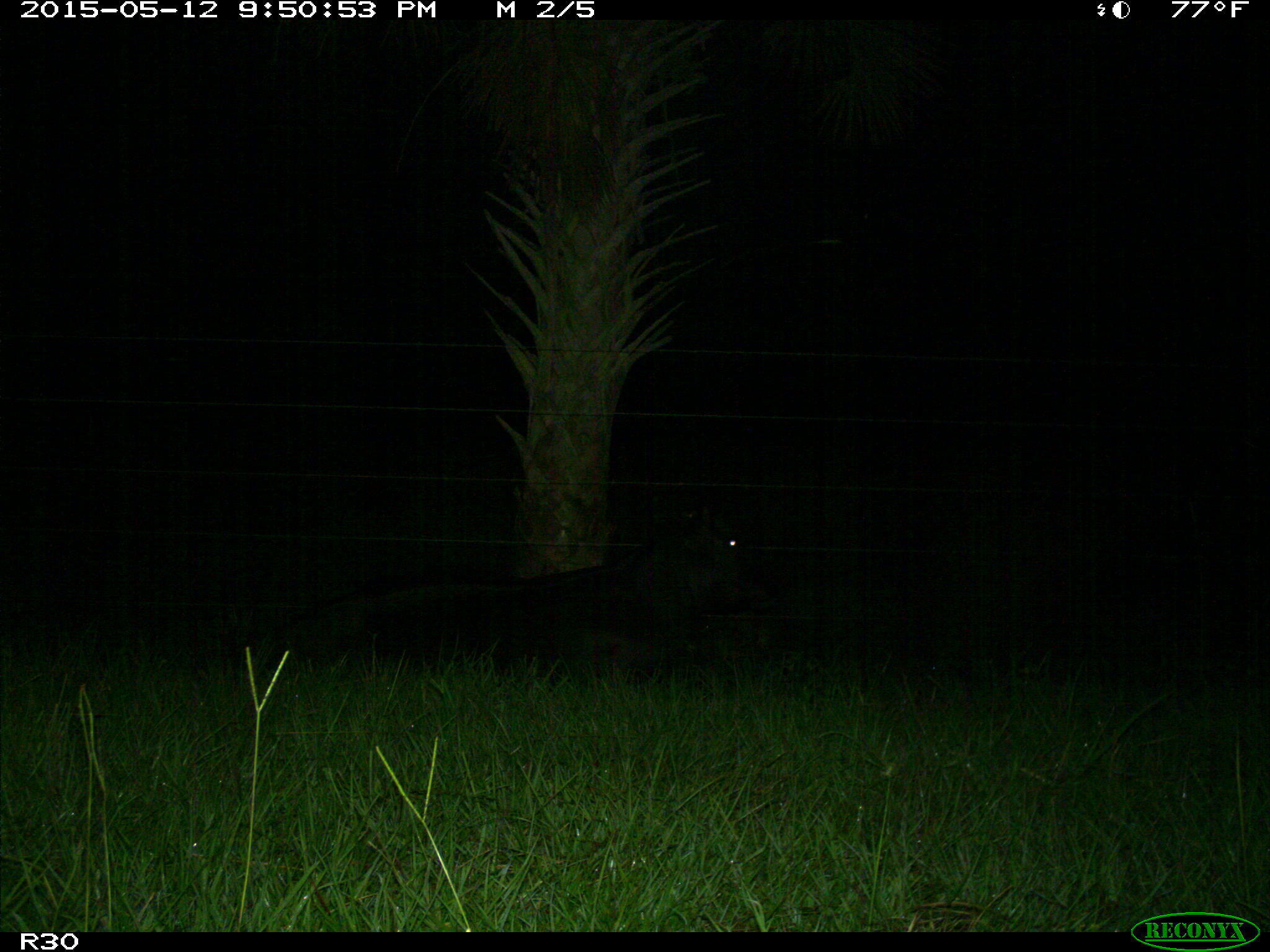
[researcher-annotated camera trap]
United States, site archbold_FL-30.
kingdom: Animalia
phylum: Chordata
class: Mammalia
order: Artiodactyla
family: Bovidae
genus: Bos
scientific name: Bos taurus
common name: domestic cow